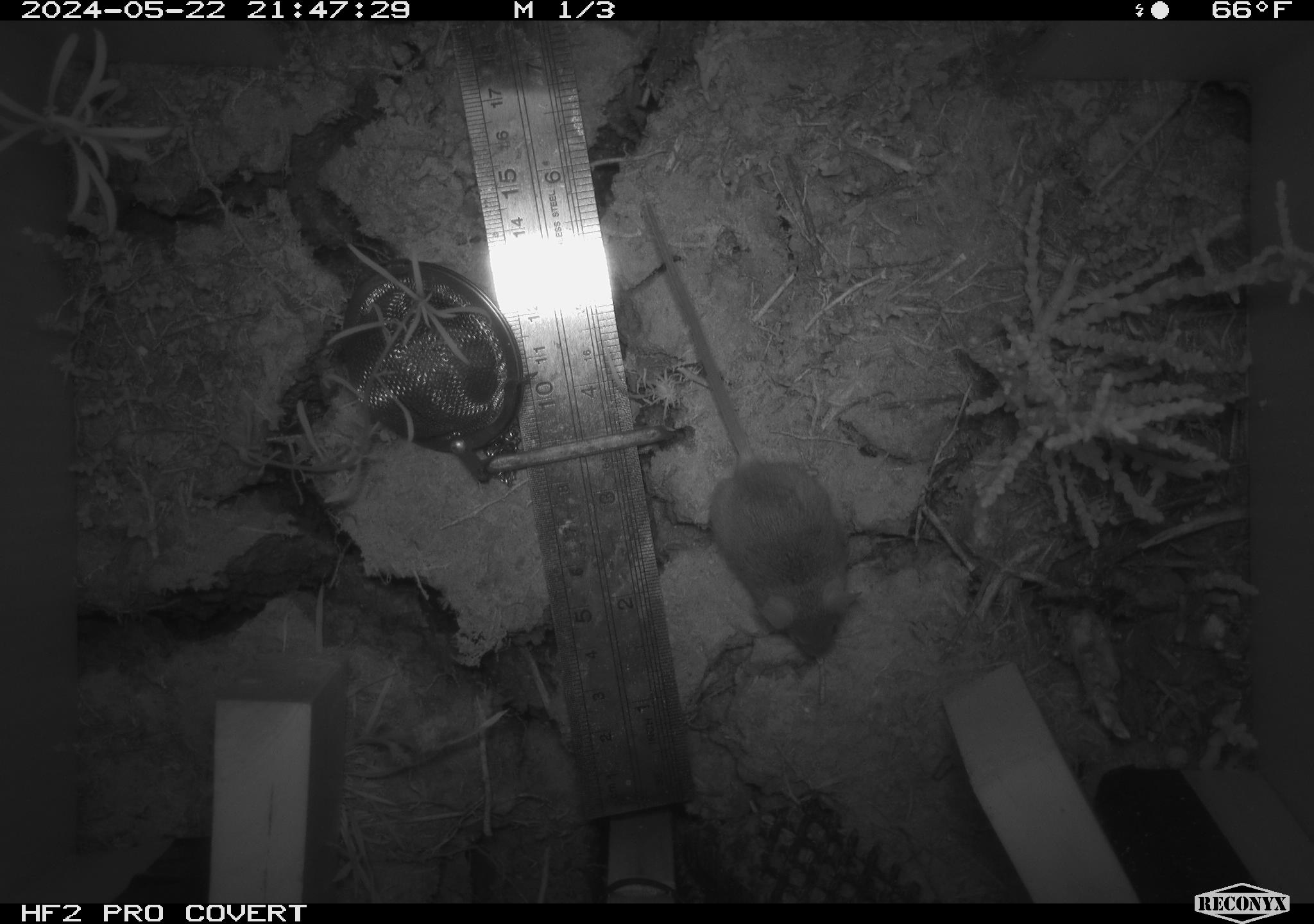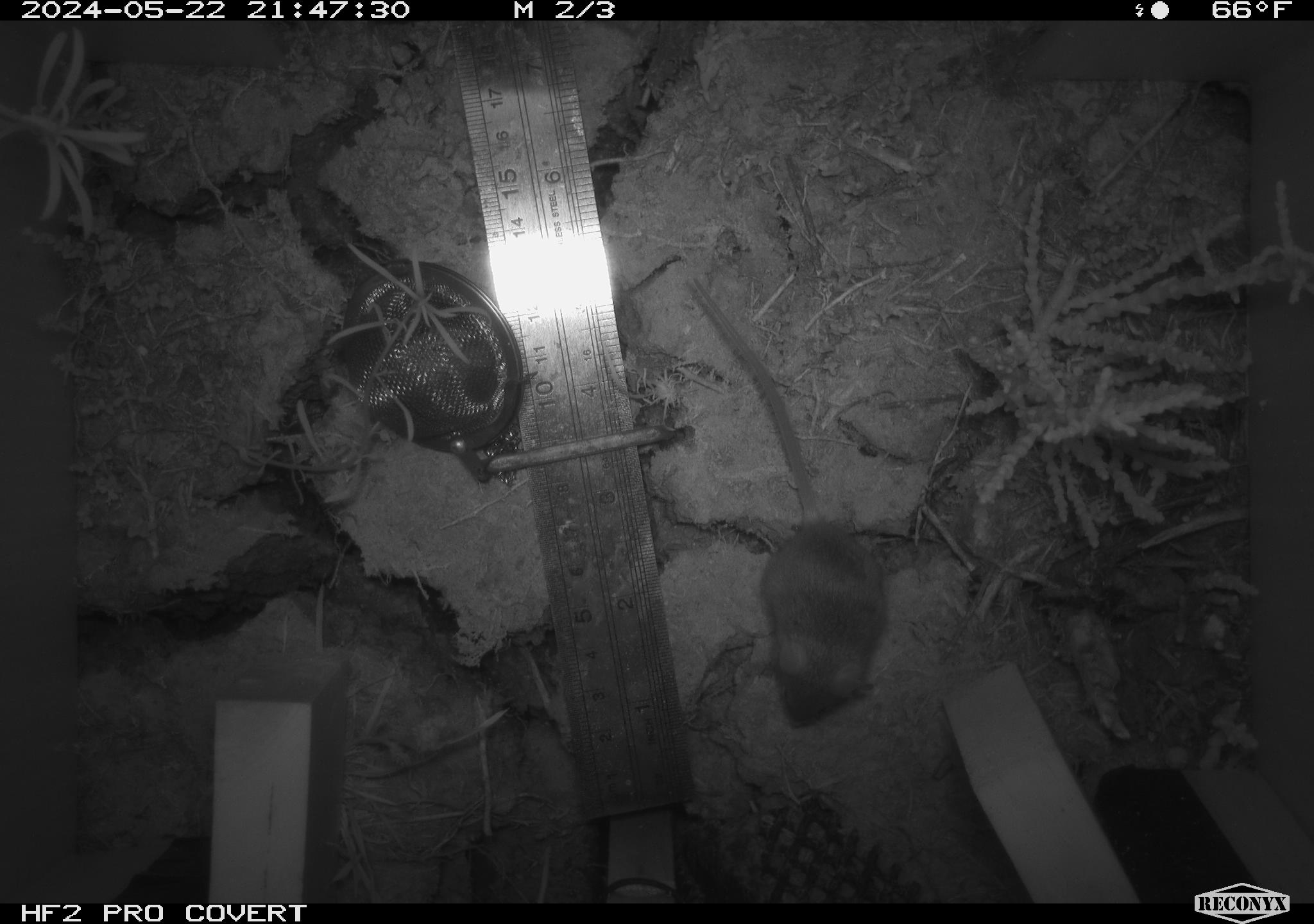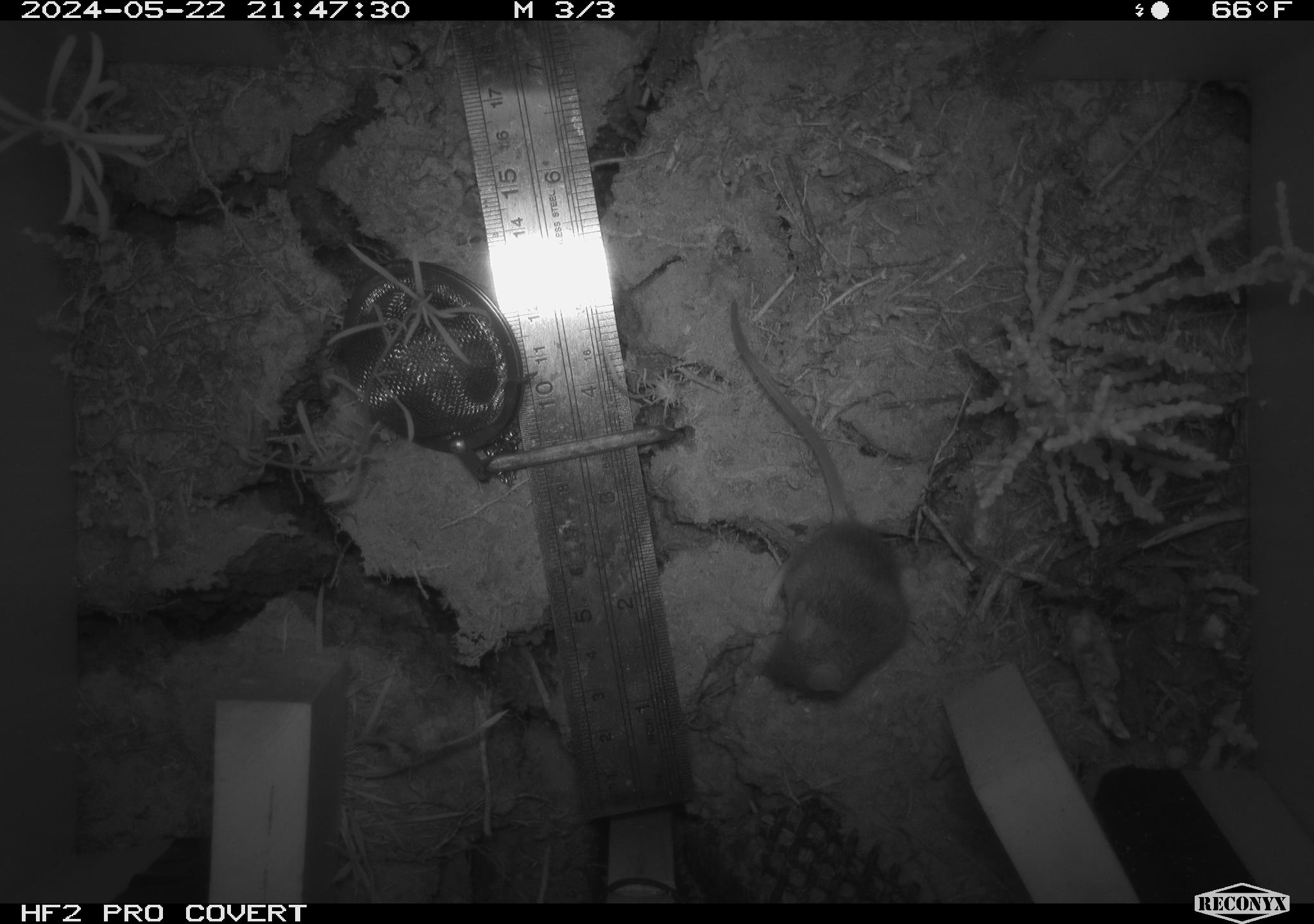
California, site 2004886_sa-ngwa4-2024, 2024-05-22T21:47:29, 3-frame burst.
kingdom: Animalia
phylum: Chordata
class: Mammalia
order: Rodentia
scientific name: Rodentia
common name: mouse species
Mouse species (Rodentia).